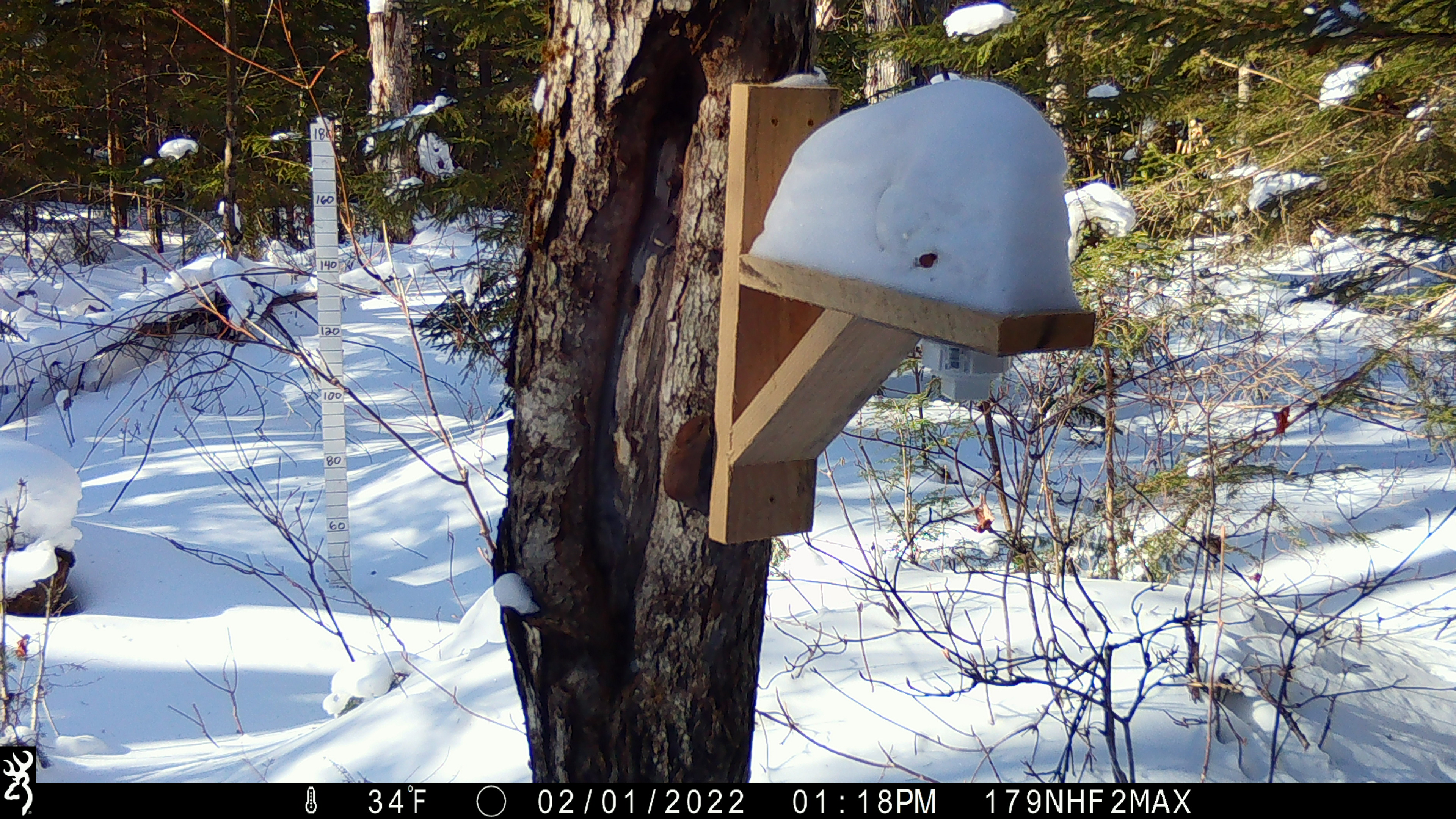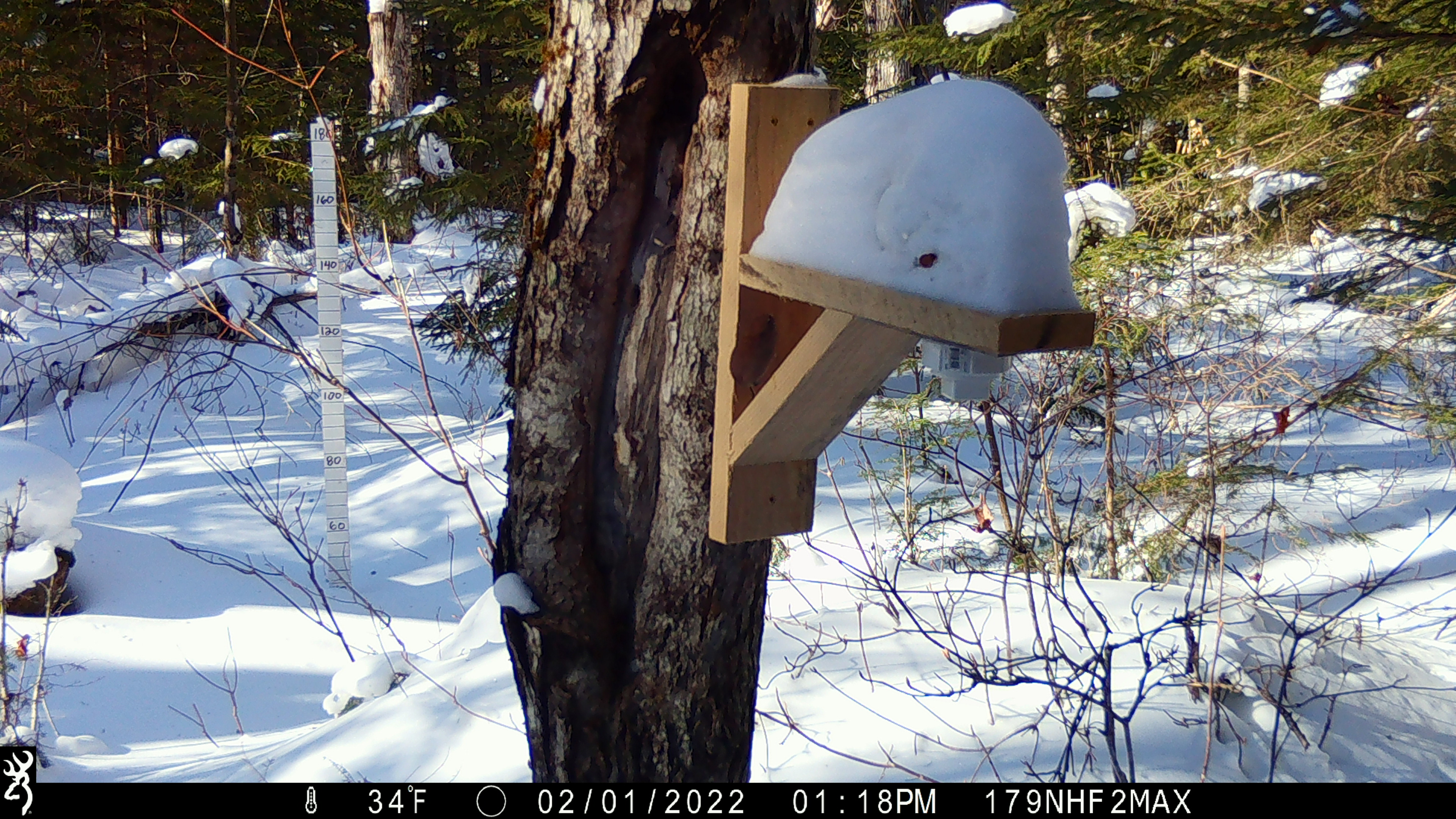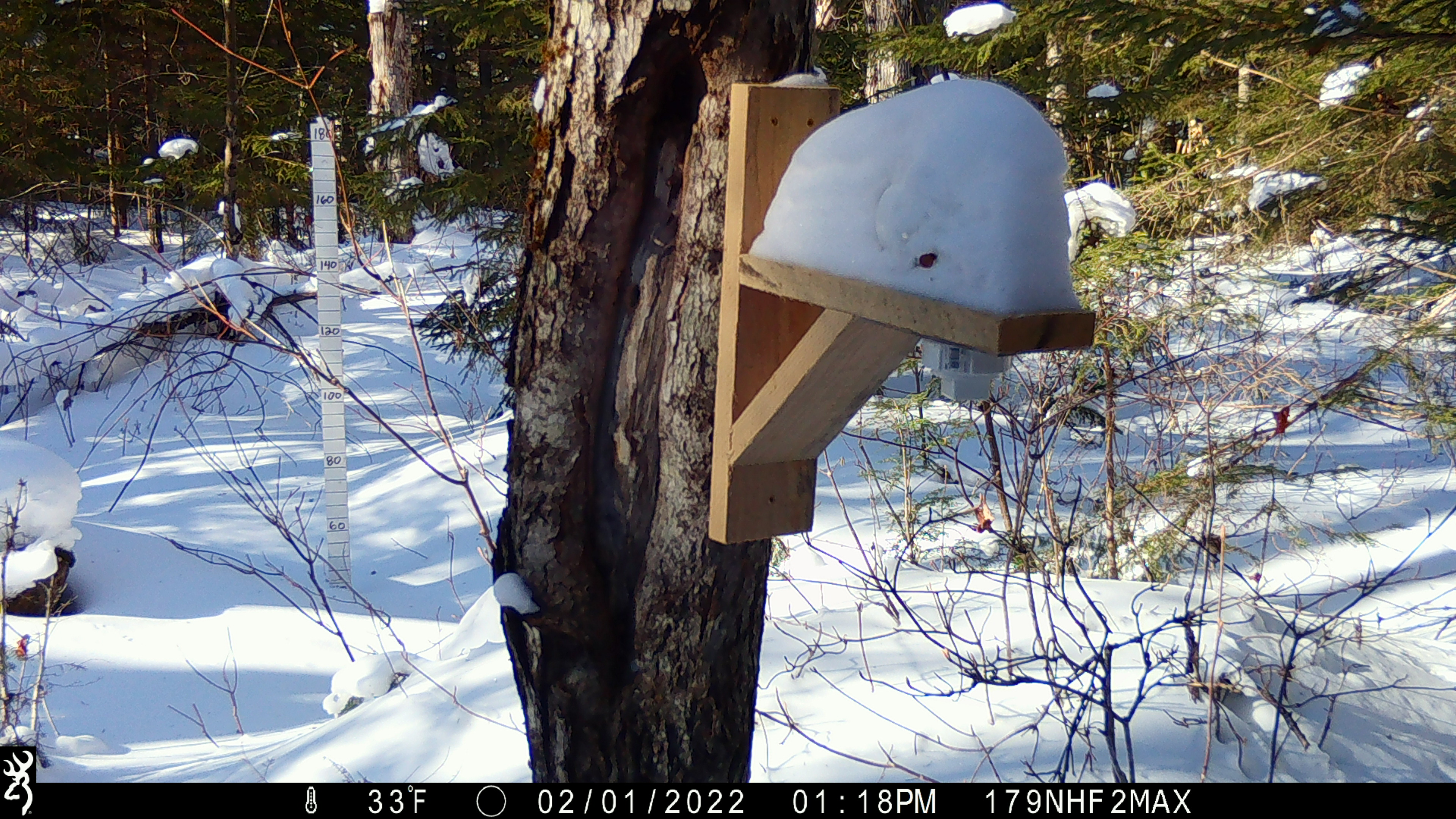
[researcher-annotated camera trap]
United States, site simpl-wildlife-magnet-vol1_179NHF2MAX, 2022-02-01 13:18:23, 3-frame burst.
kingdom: Animalia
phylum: Chordata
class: Mammalia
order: Rodentia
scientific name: Rodentia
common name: mouse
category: mouse sp.